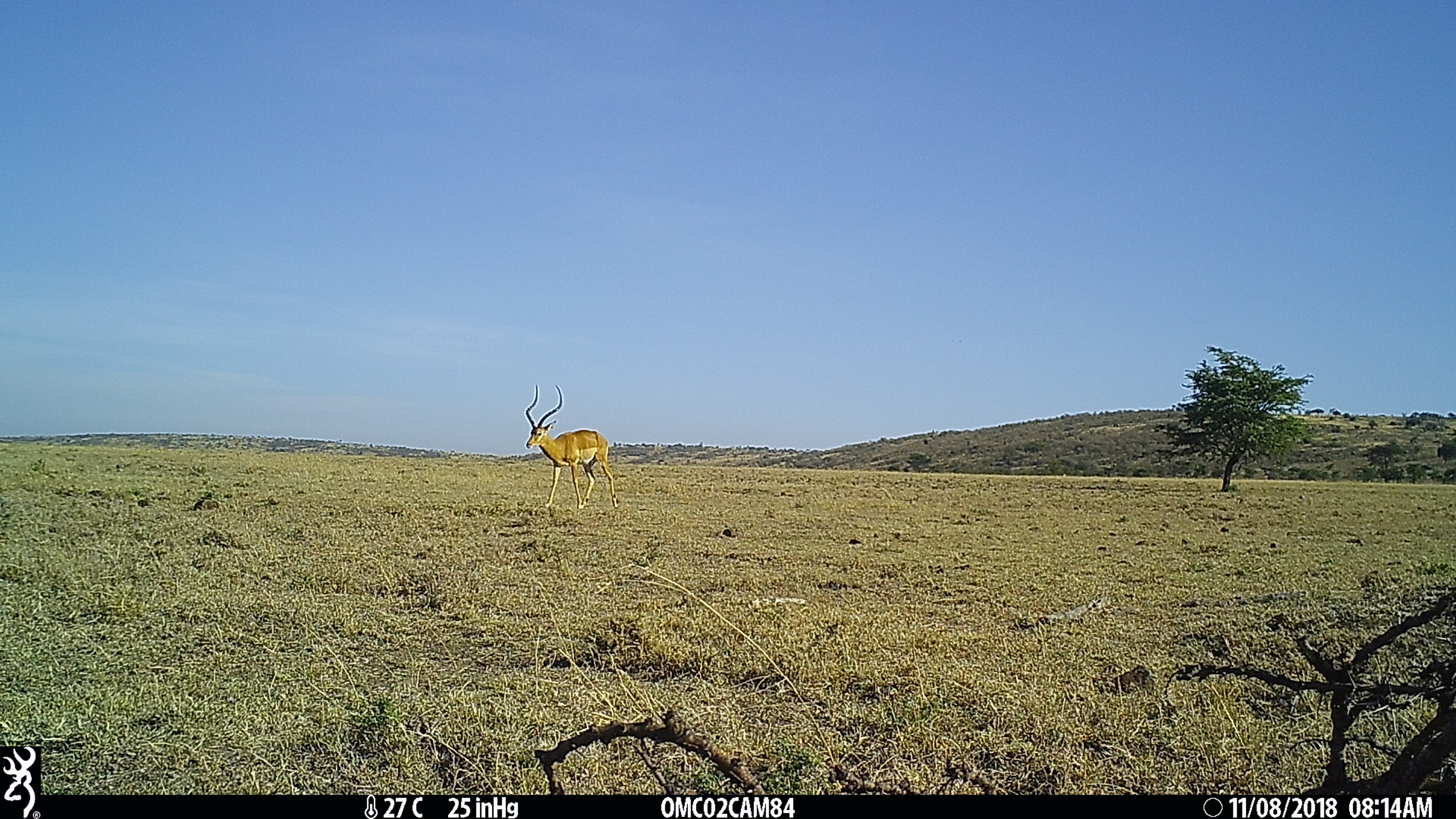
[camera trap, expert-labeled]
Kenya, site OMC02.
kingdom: Animalia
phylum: Chordata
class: Mammalia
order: Artiodactyla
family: Bovidae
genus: Aepyceros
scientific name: Aepyceros melampus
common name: impala